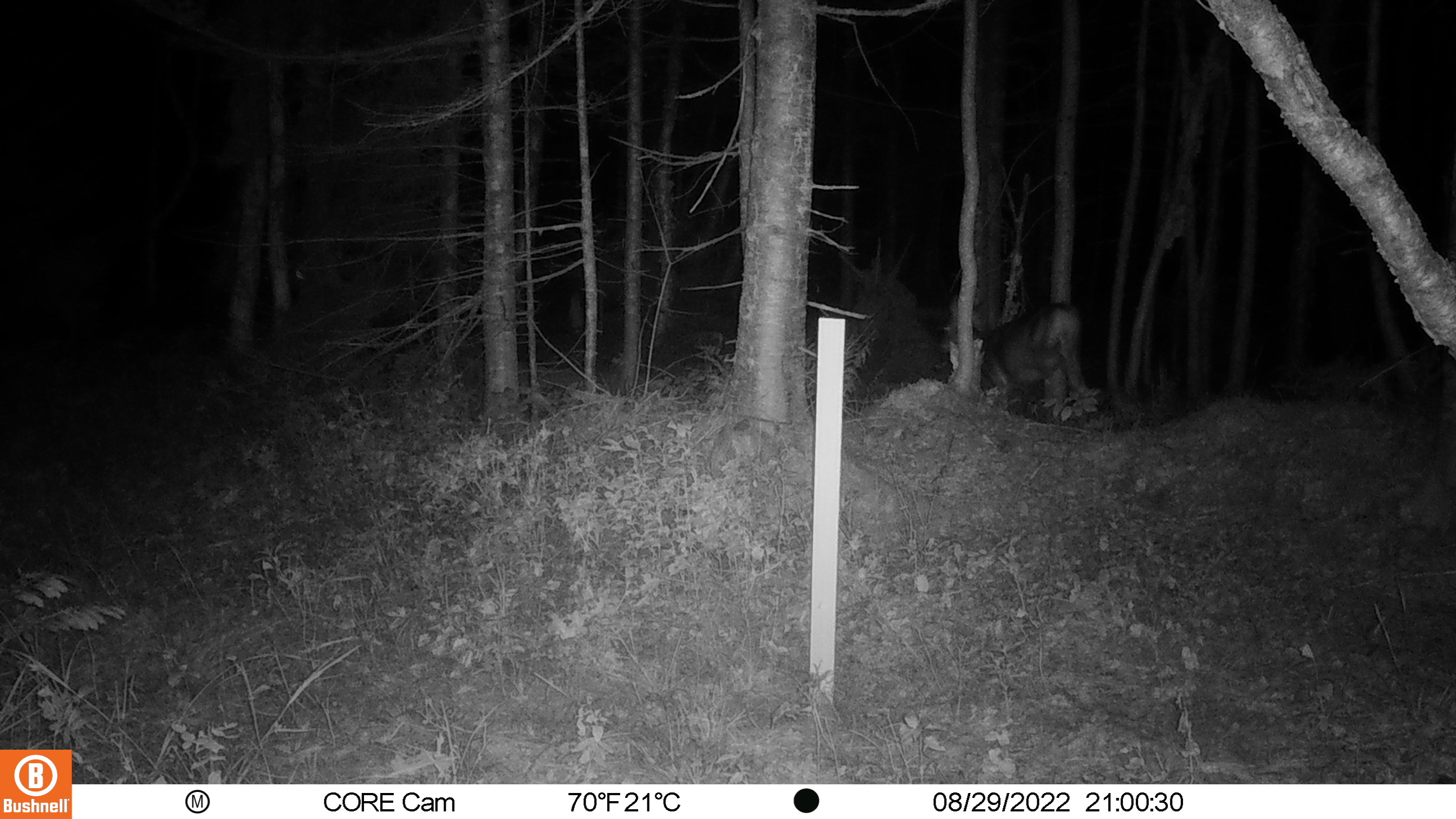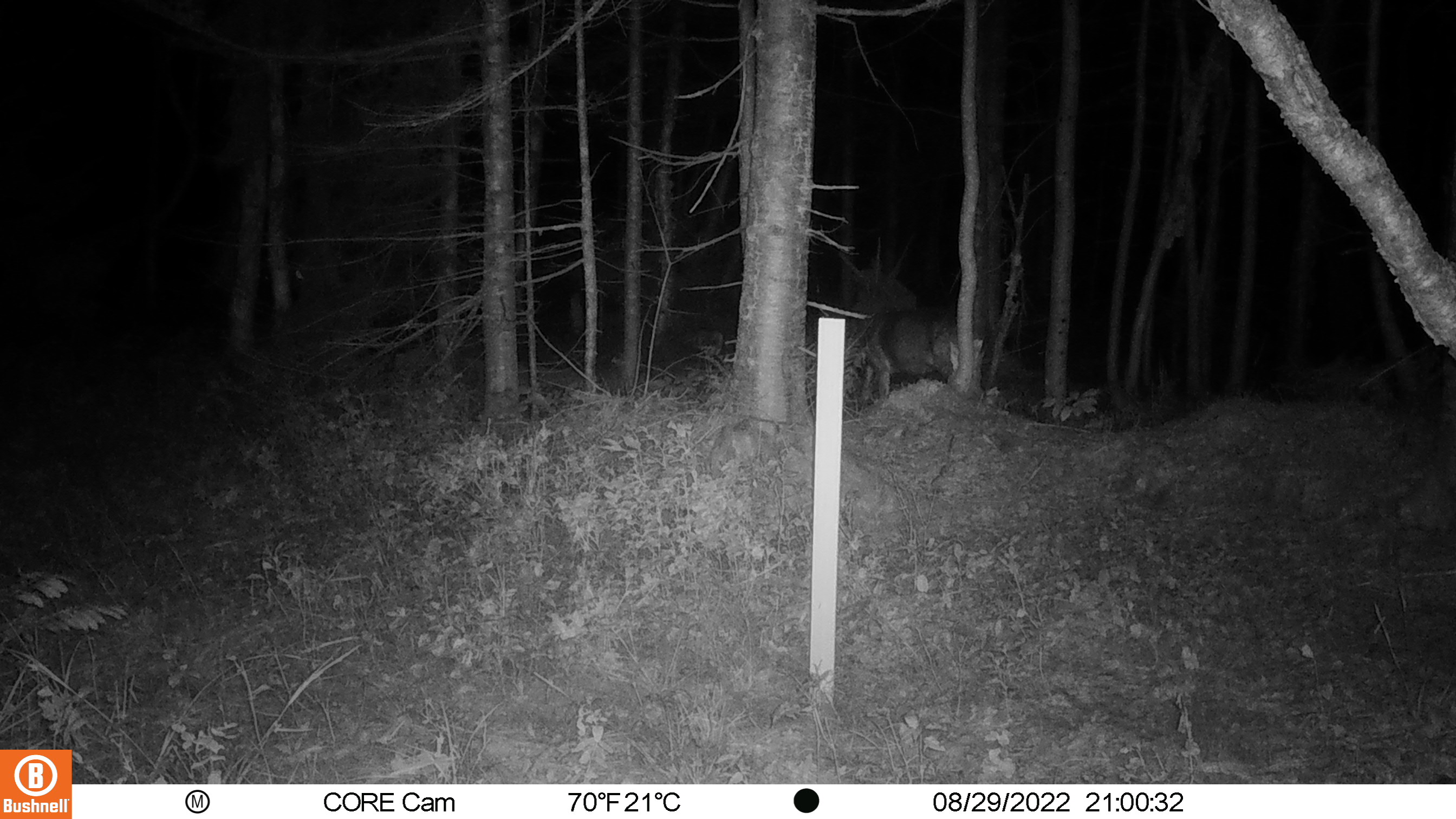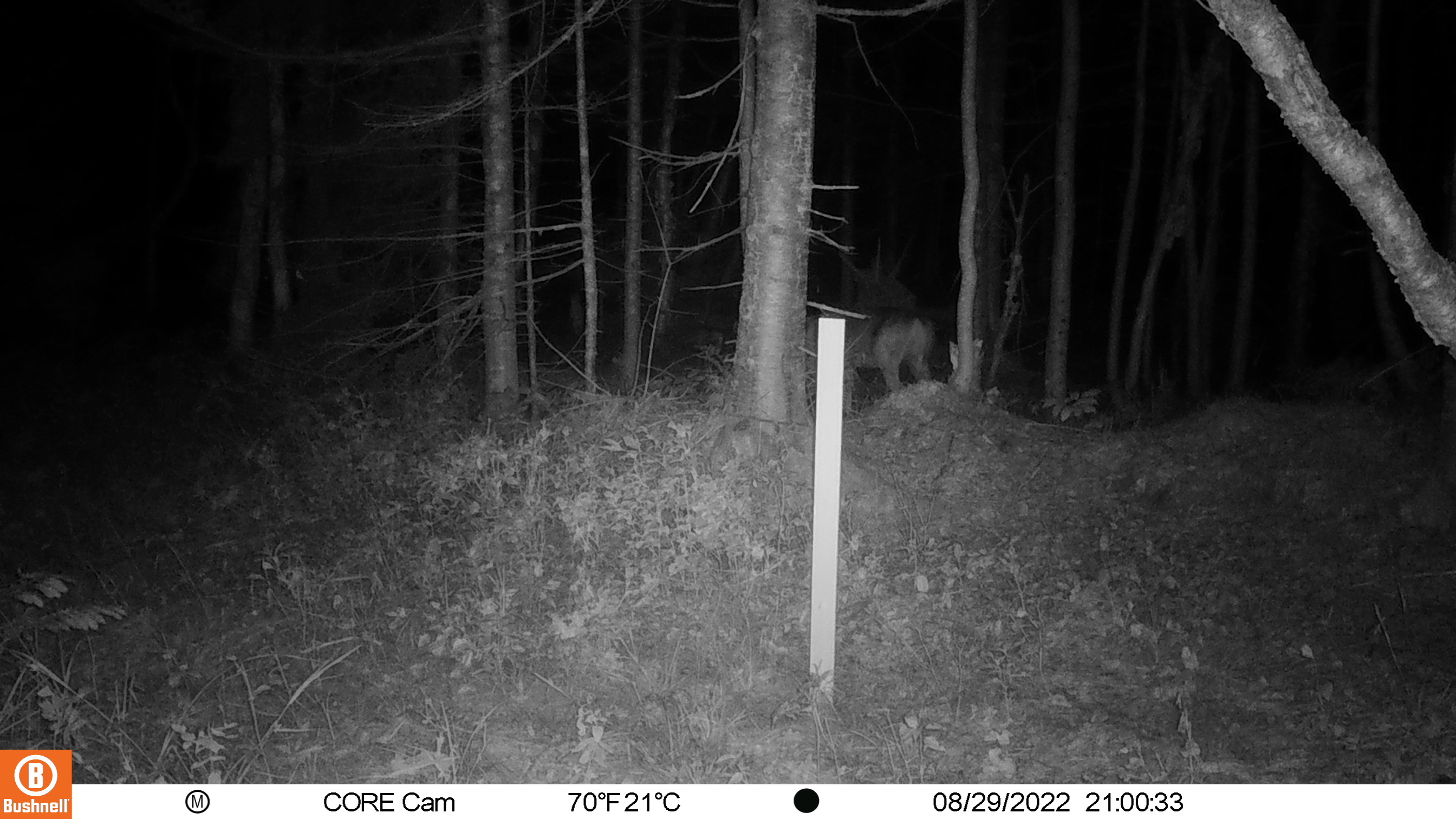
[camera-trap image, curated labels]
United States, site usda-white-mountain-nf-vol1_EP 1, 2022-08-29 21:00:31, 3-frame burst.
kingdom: Animalia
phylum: Chordata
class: Mammalia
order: Artiodactyla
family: Cervidae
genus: Odocoileus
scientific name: Odocoileus virginianus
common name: white-tailed deer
White-tailed deer (Odocoileus virginianus).